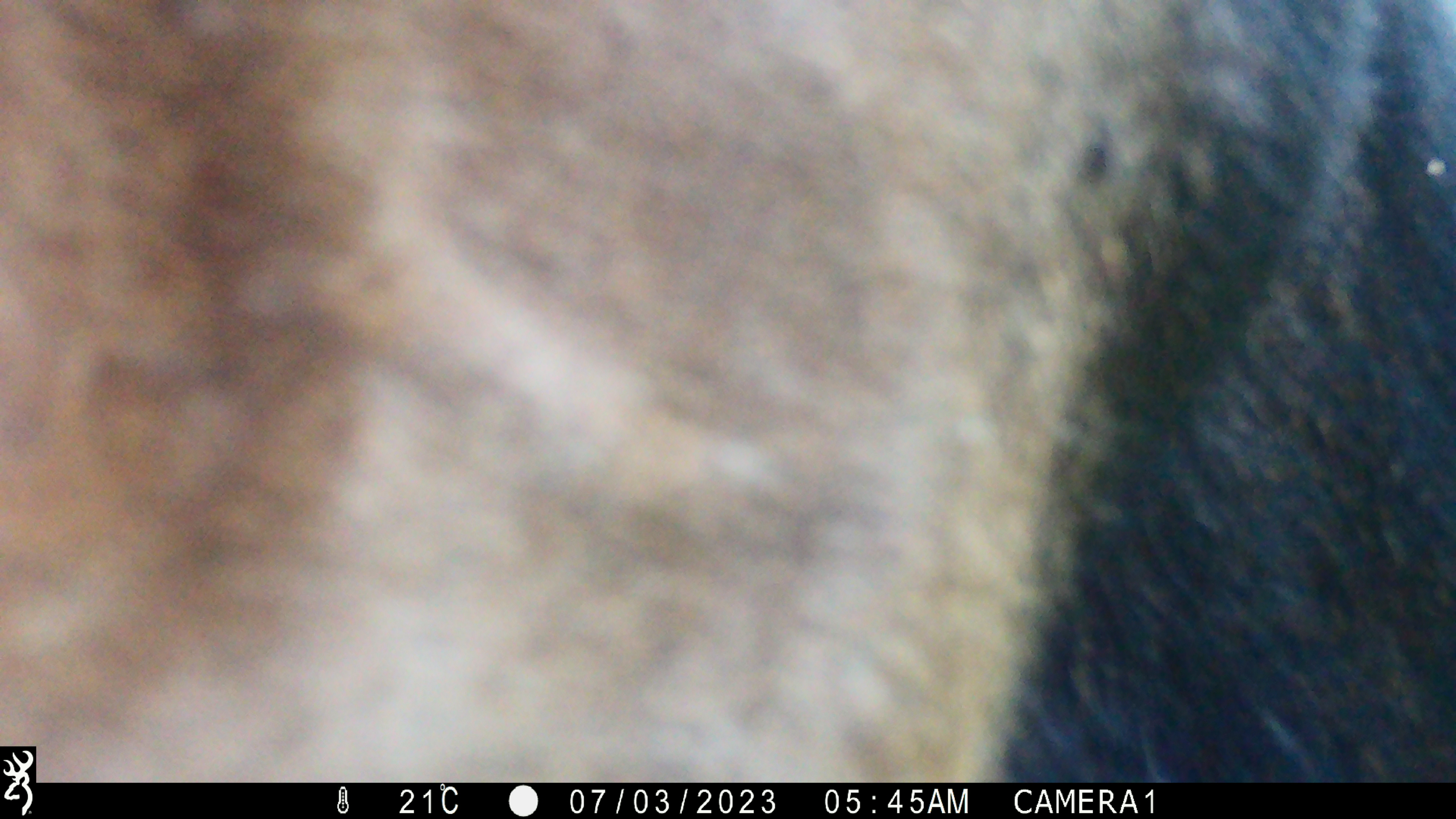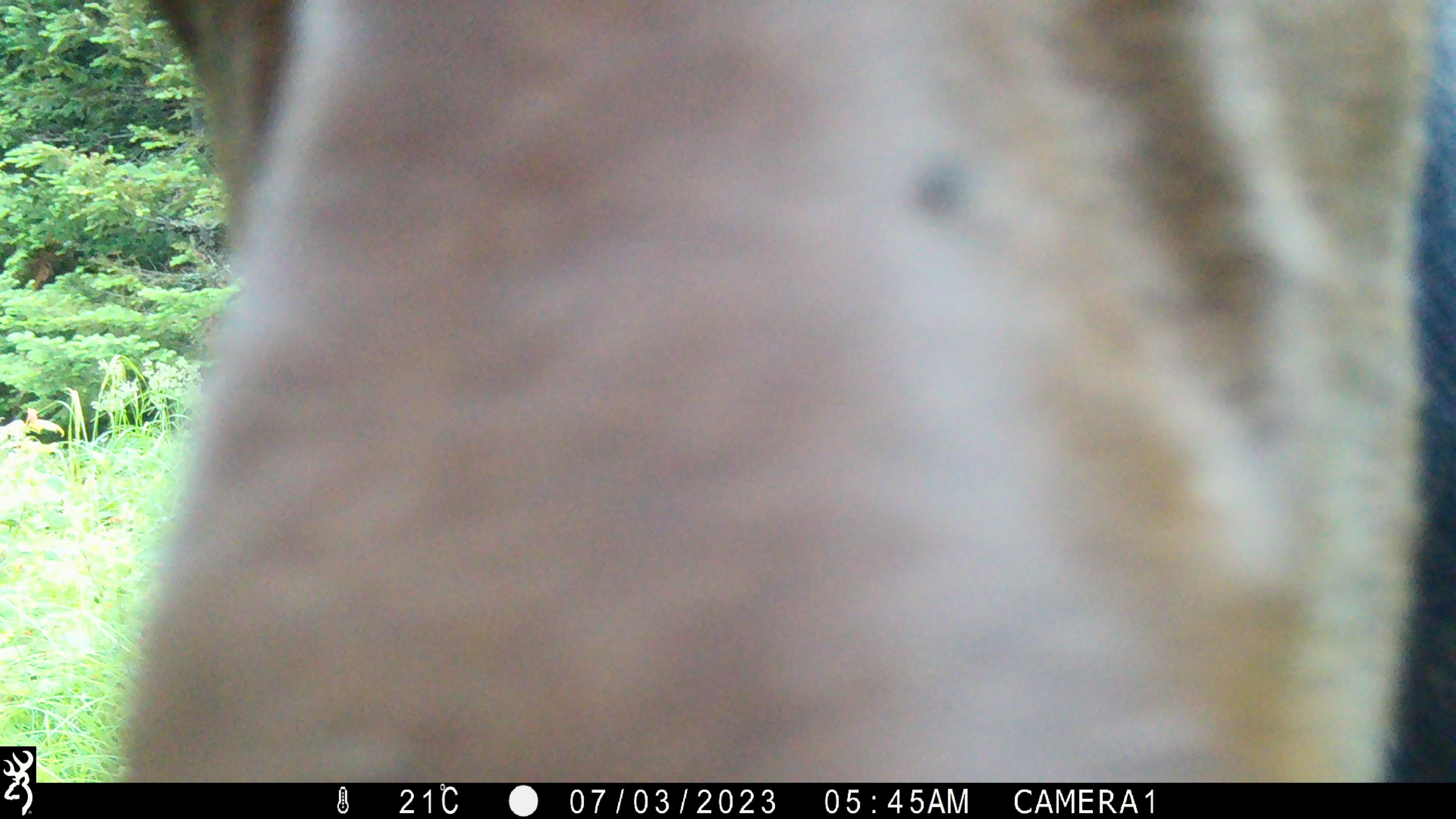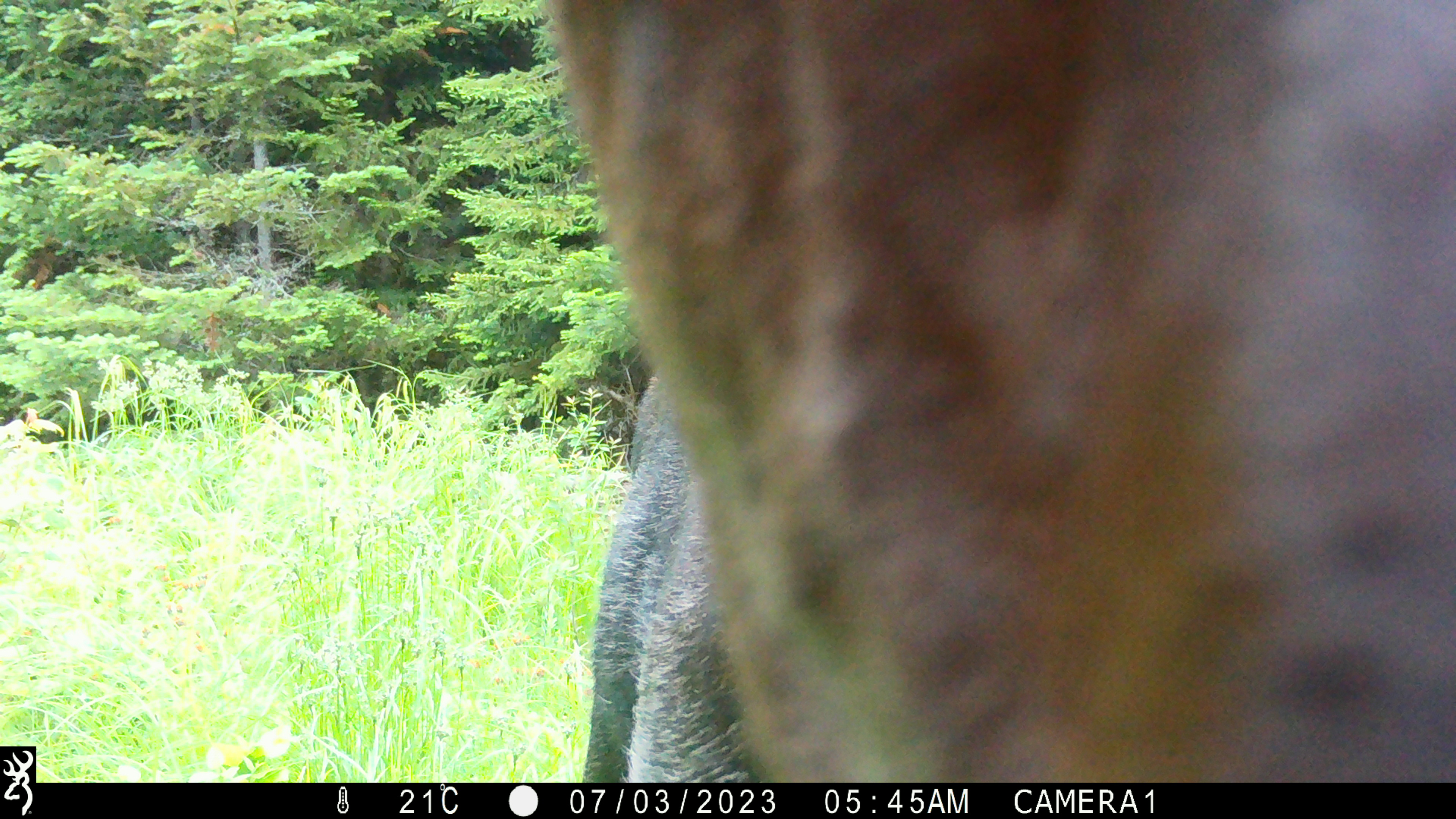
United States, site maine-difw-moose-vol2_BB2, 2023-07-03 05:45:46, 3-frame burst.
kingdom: Animalia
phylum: Chordata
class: Mammalia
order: Artiodactyla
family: Cervidae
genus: Alces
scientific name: Alces alces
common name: moose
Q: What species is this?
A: Moose (Alces alces).